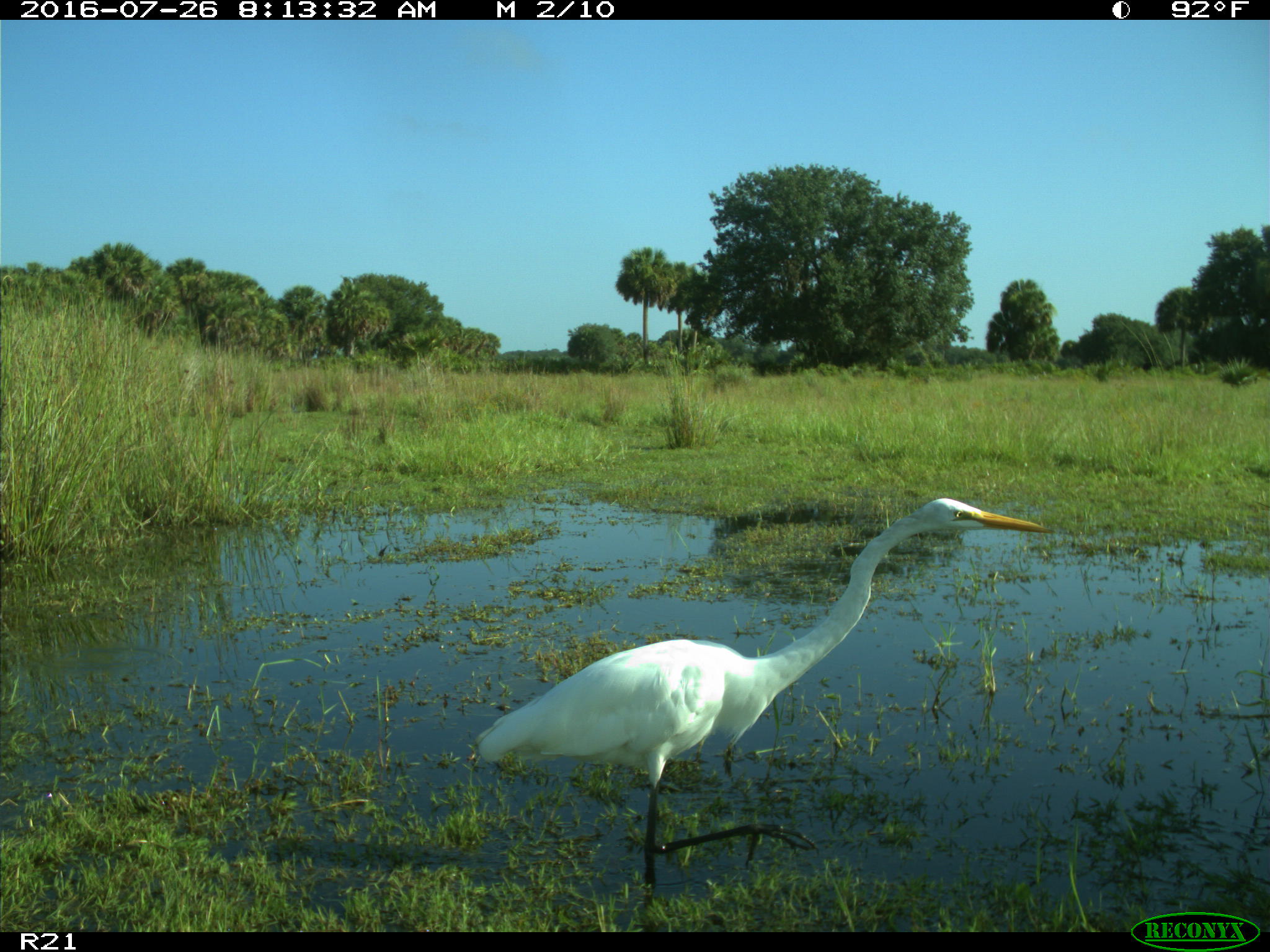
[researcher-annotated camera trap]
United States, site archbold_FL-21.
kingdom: Animalia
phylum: Chordata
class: Aves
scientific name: Aves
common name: birds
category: unidentified bird